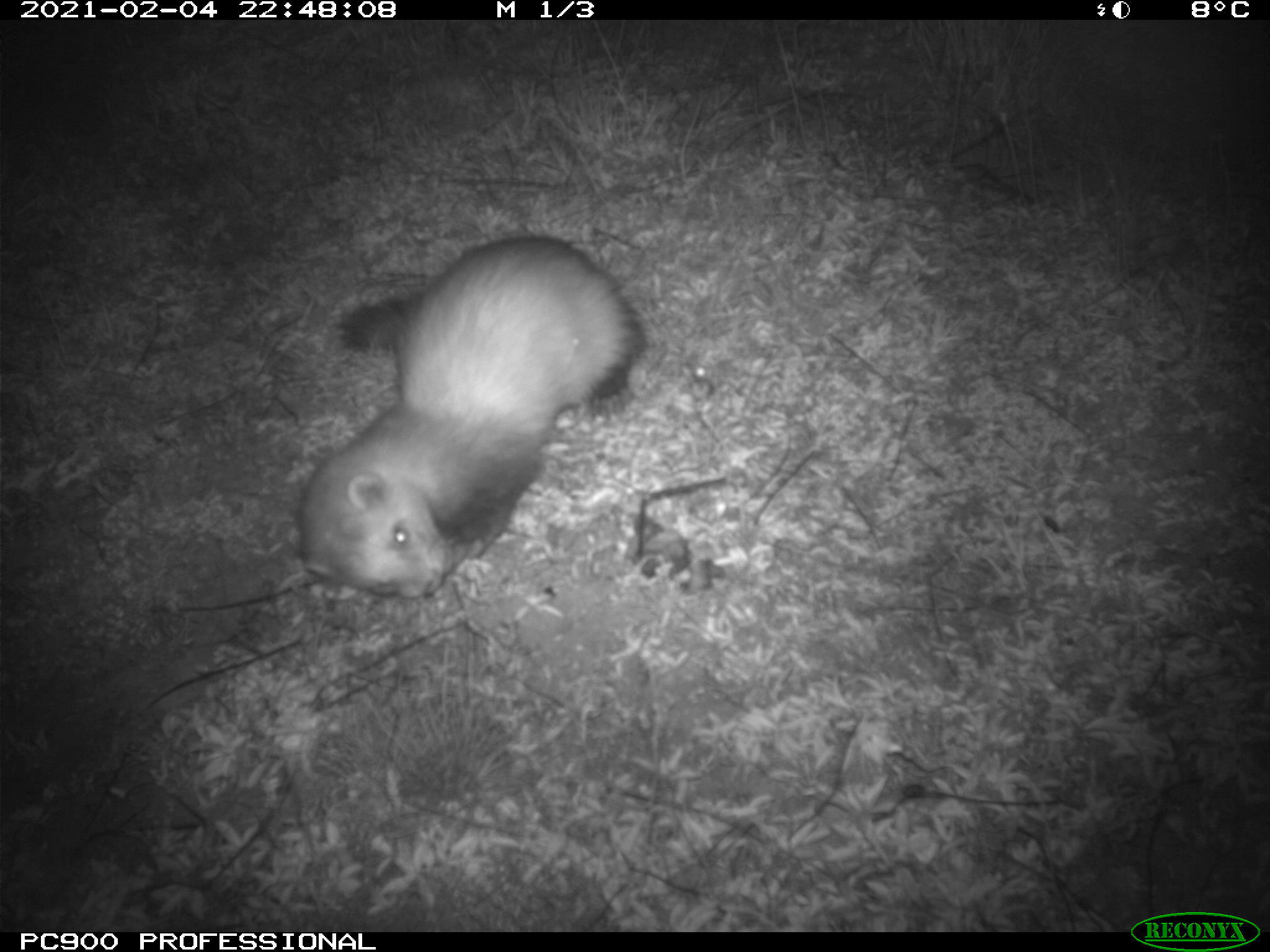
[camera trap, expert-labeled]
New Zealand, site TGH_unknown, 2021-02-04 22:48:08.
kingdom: Animalia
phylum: Chordata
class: Mammalia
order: Carnivora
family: Mustelidae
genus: Mustela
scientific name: Mustela furo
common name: ferret